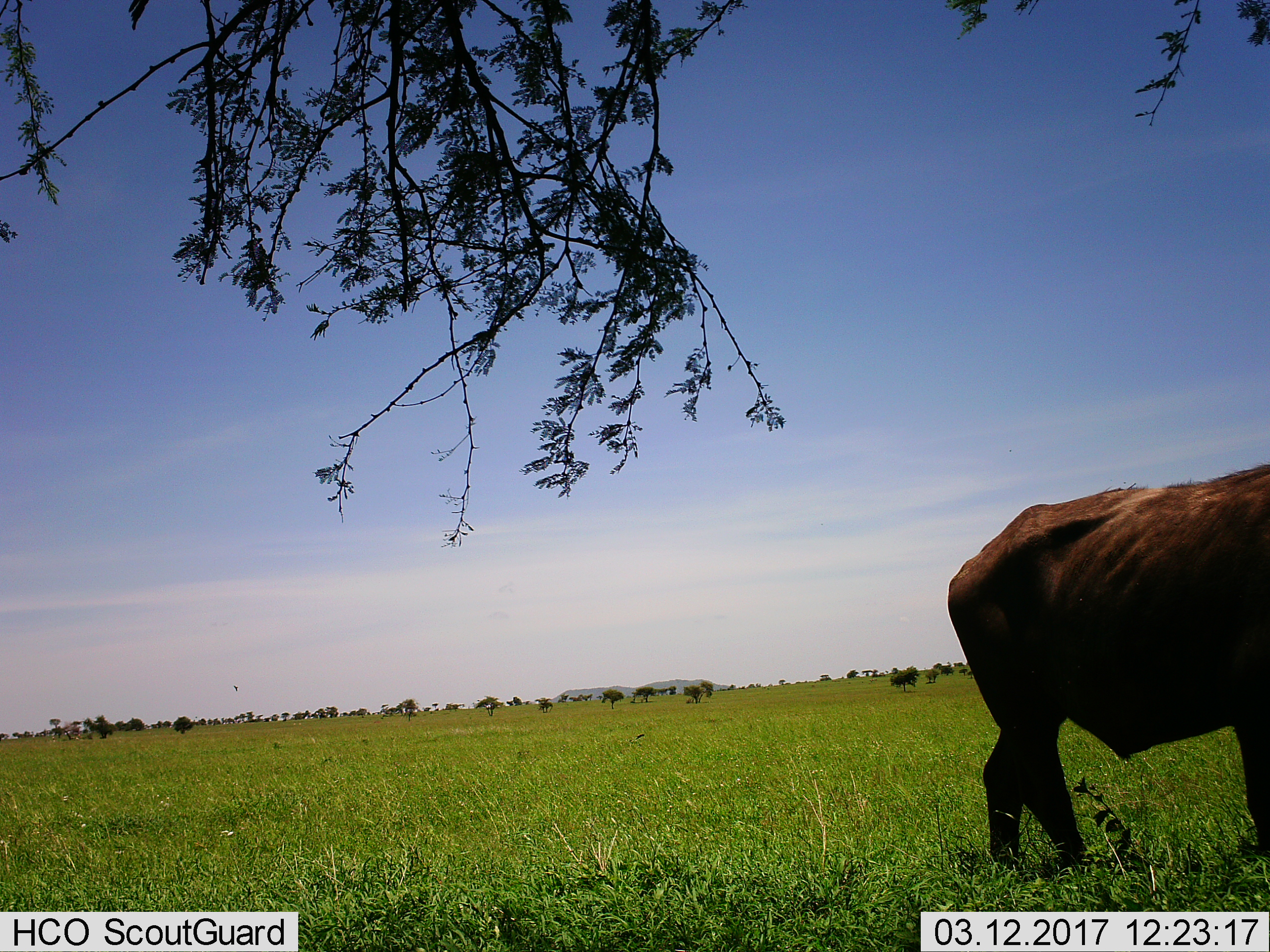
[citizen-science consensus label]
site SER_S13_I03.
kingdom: Animalia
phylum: Chordata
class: Mammalia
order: Artiodactyla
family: Bovidae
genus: Syncerus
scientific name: Syncerus caffer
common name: african buffalo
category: buffalo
Buffalo (african buffalo) (Syncerus caffer), count 1. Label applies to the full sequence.